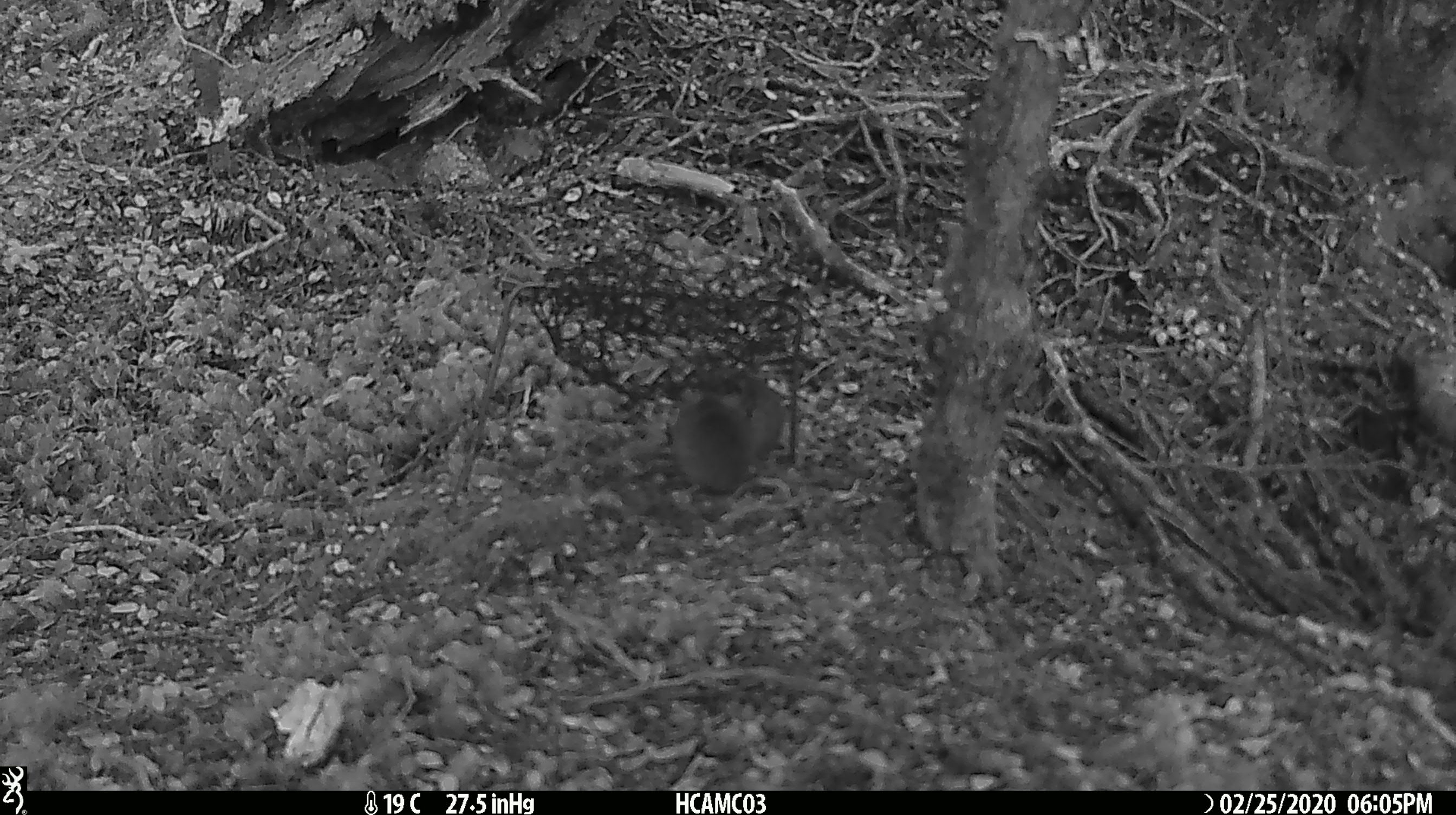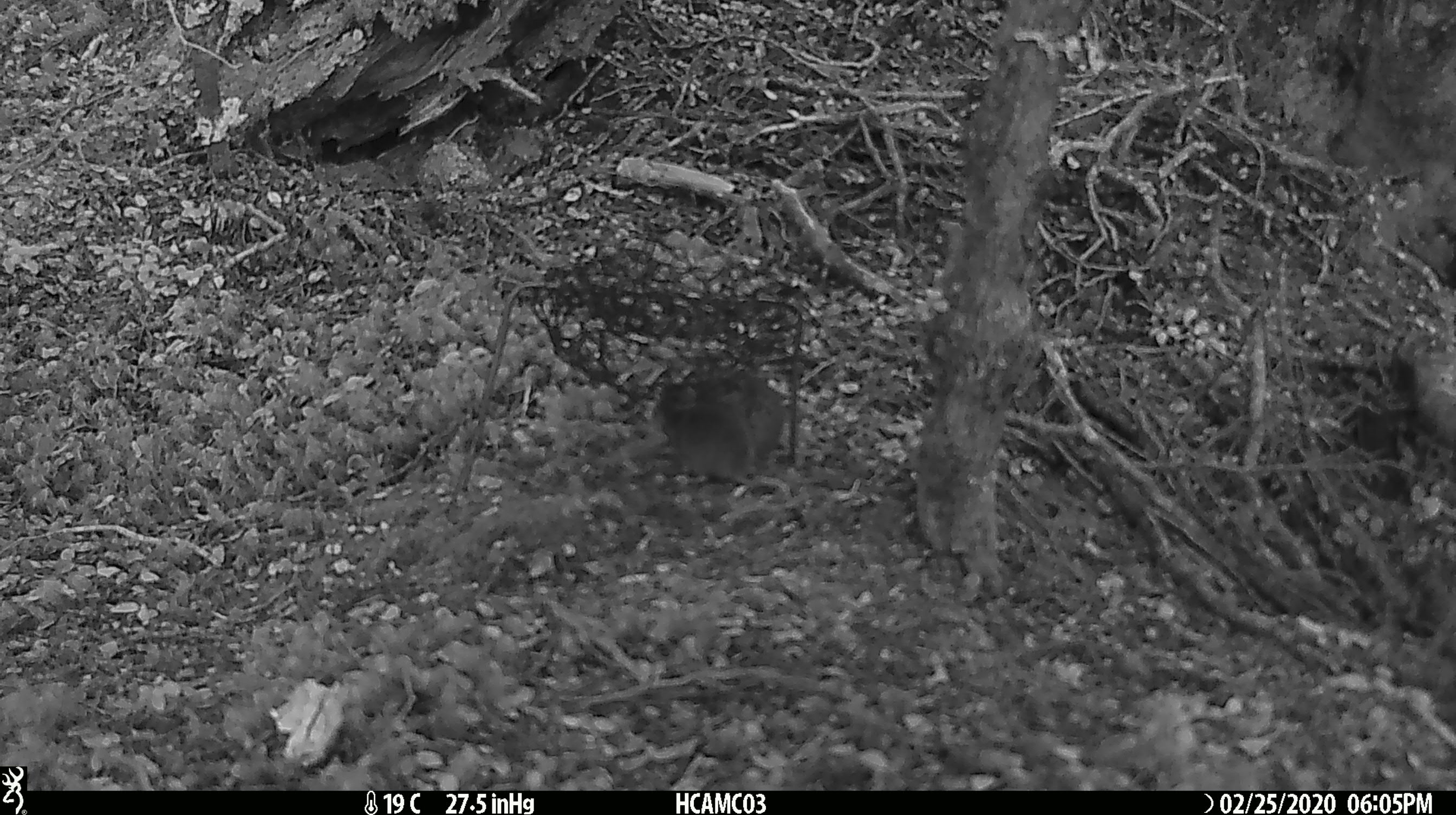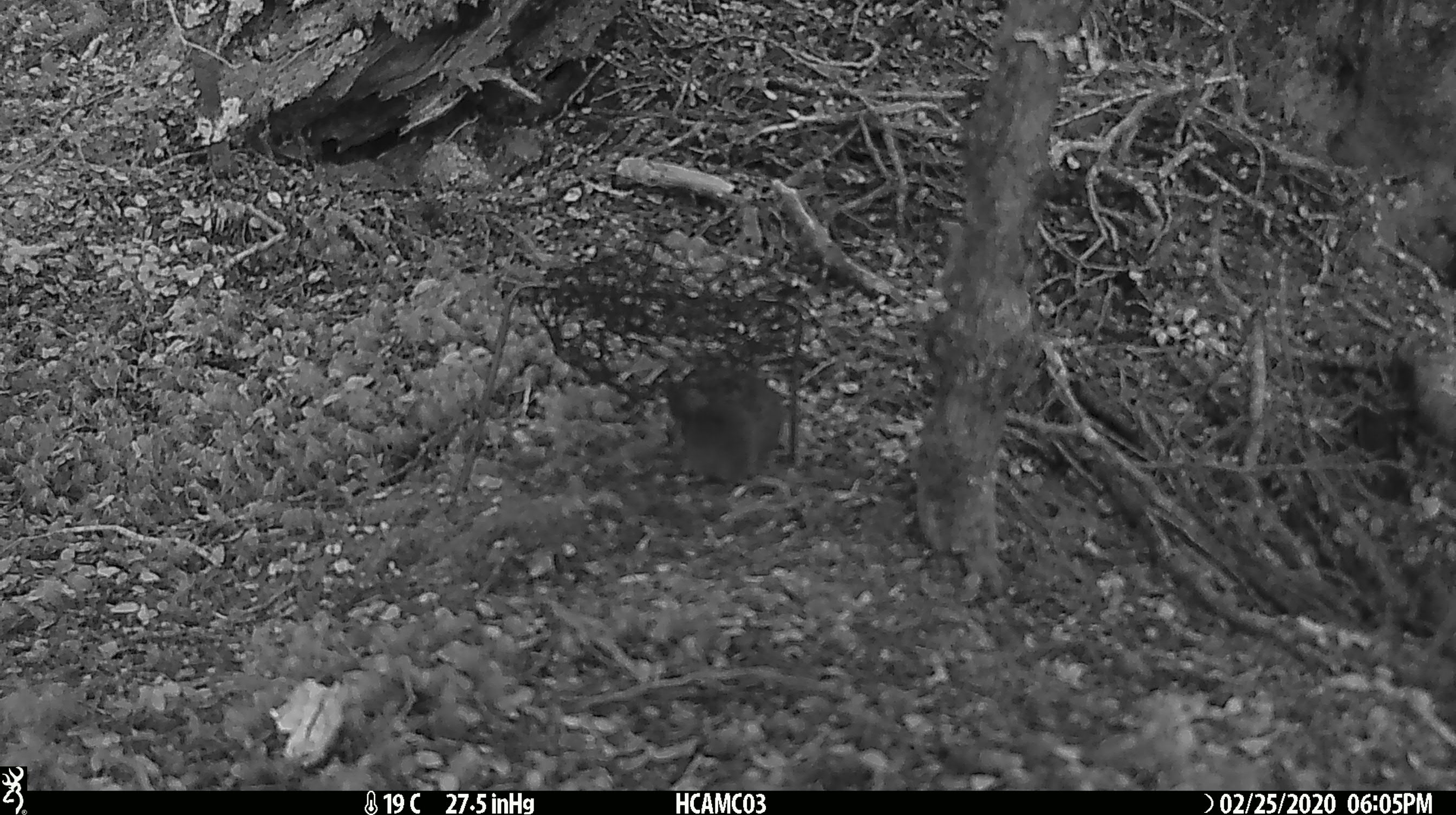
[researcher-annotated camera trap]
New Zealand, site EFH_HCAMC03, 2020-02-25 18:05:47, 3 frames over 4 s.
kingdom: Animalia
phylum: Chordata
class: Mammalia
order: Rodentia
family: Muridae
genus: Mus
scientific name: Mus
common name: mouse